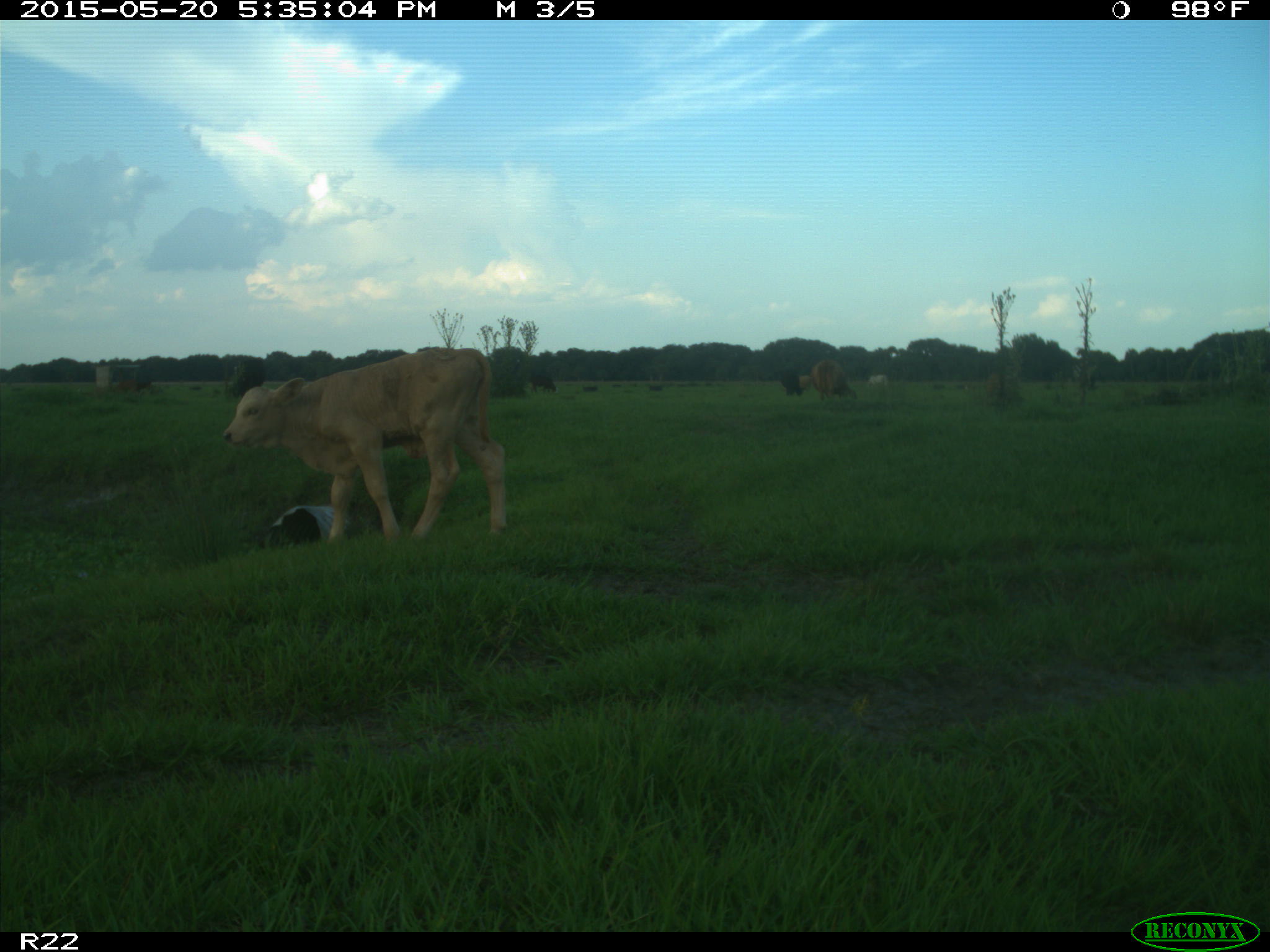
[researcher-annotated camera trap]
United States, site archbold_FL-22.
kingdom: Animalia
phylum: Chordata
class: Mammalia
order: Artiodactyla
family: Bovidae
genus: Bos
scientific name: Bos taurus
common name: domestic cow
Bos taurus (domestic cow).